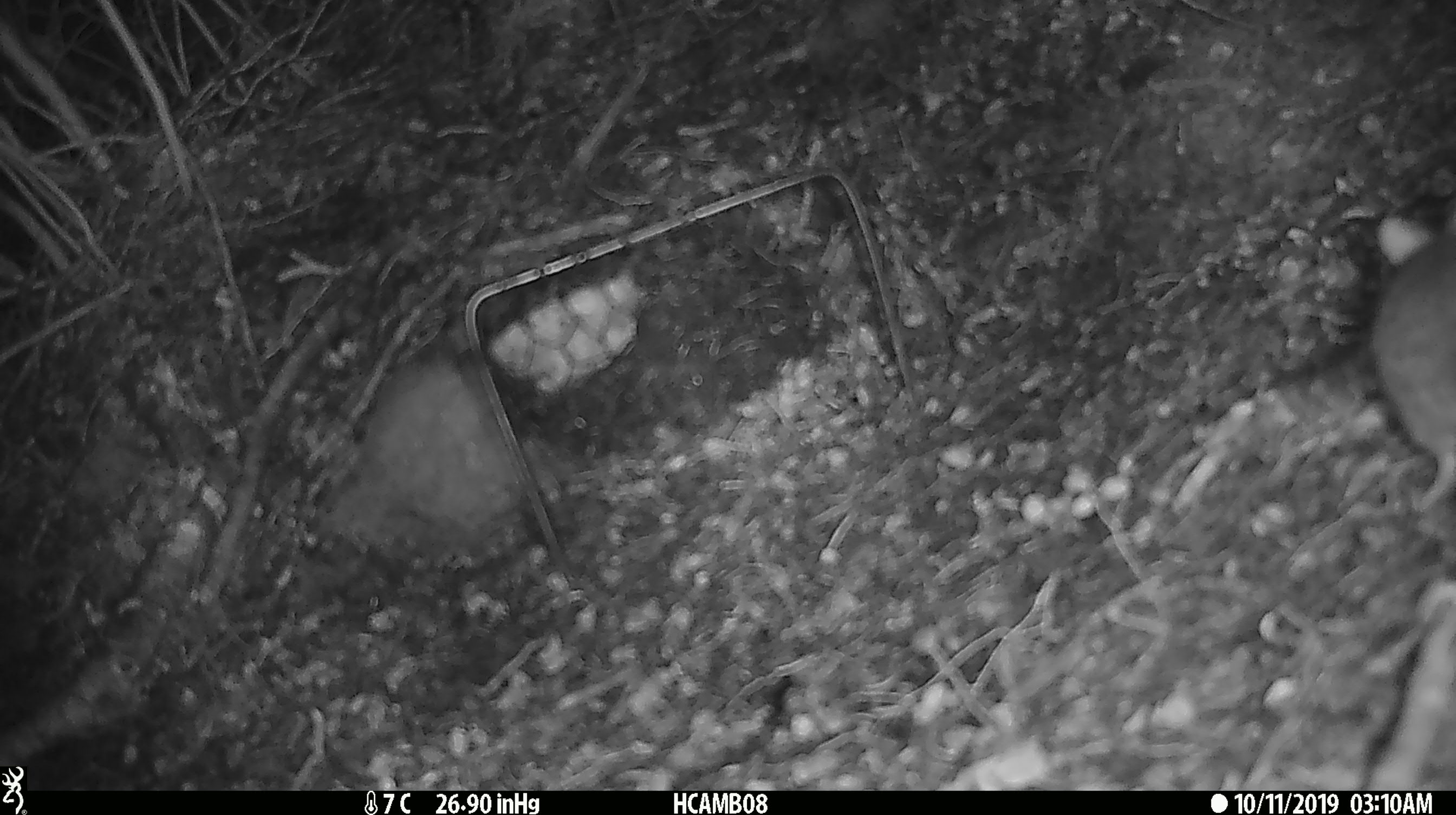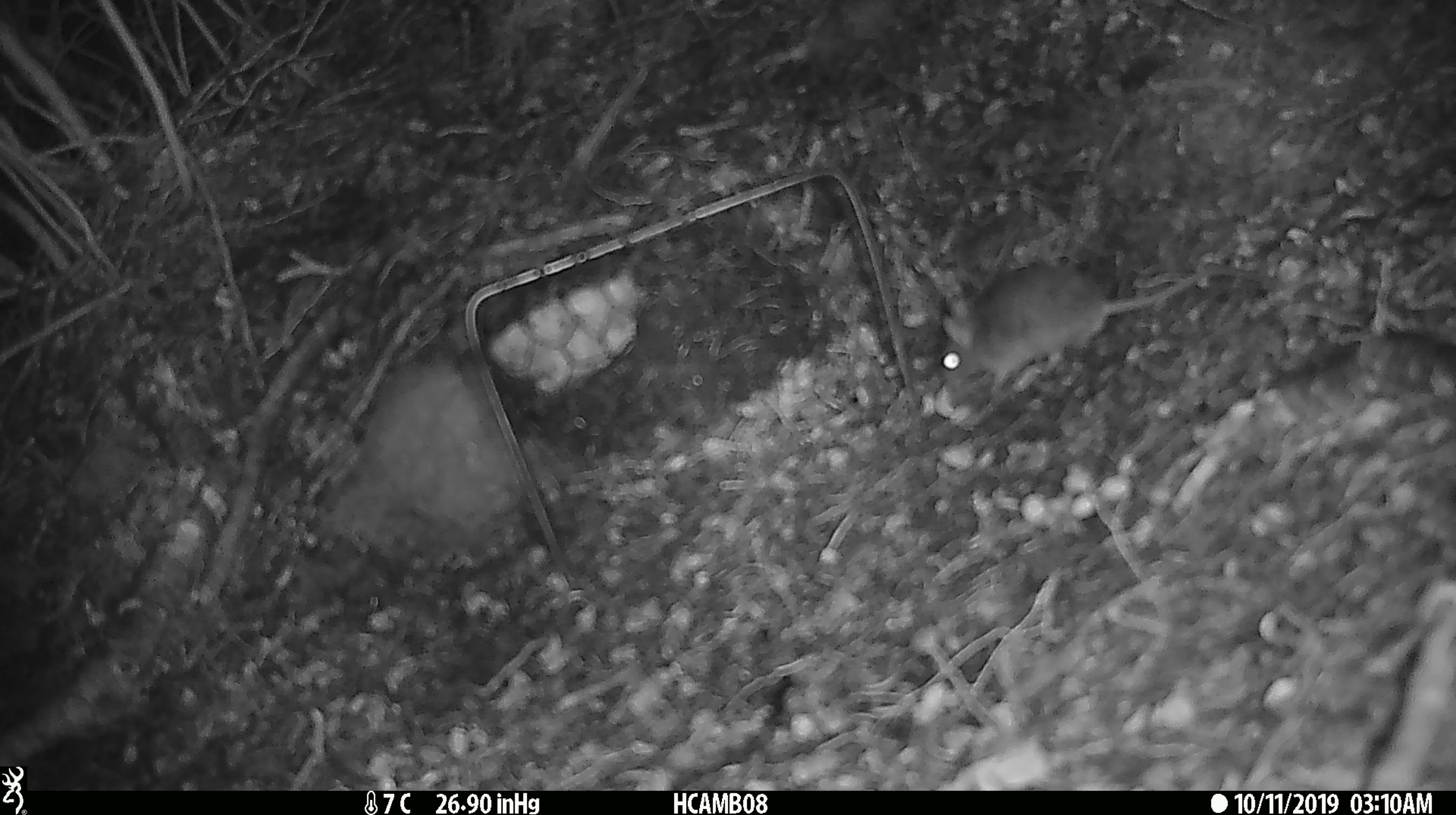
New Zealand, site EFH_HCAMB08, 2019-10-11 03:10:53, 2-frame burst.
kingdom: Animalia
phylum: Chordata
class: Mammalia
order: Rodentia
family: Muridae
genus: Mus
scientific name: Mus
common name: mouse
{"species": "mouse (Mus)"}